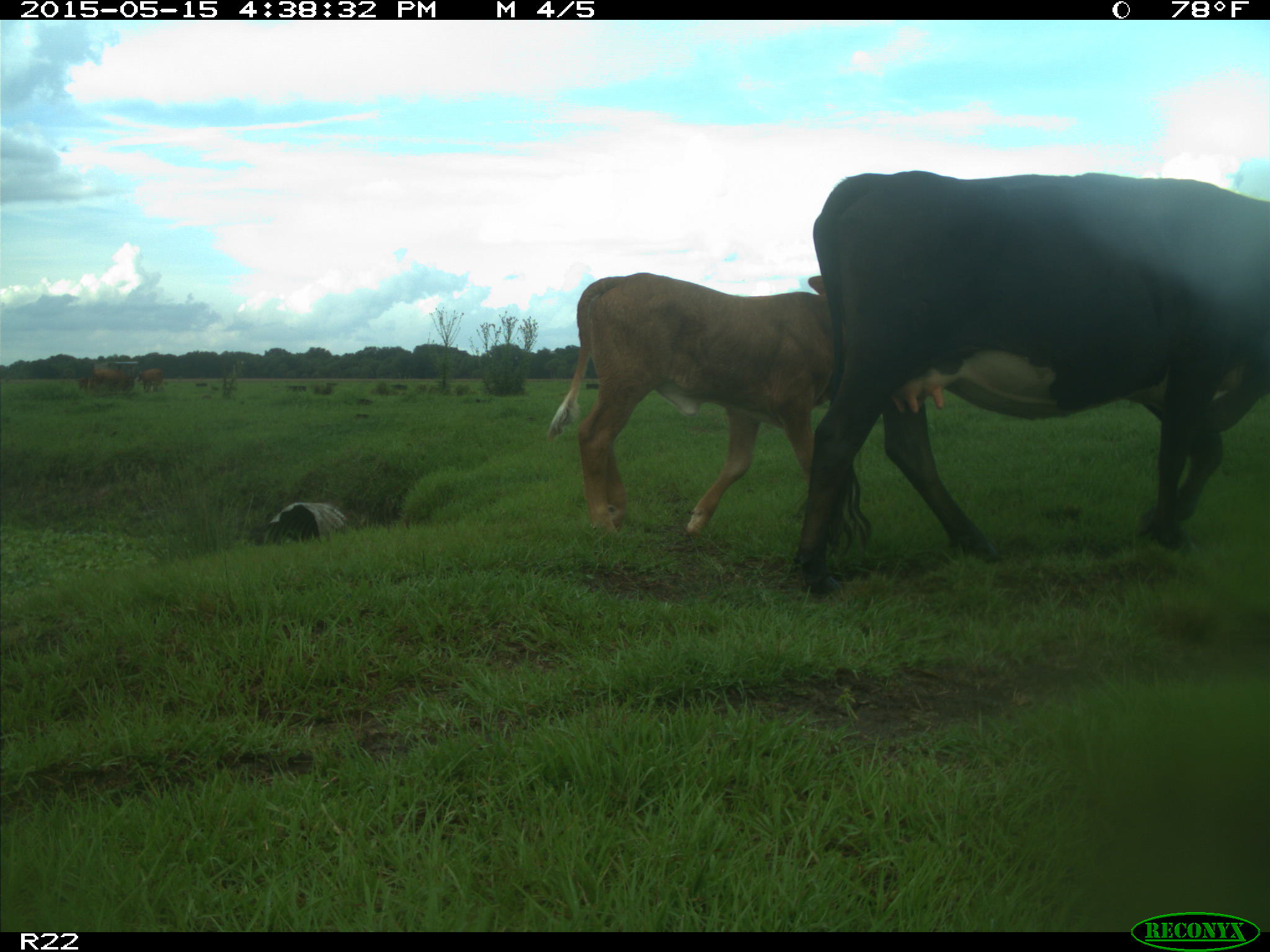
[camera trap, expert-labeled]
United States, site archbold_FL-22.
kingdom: Animalia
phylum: Chordata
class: Mammalia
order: Artiodactyla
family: Bovidae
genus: Bos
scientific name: Bos taurus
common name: domestic cow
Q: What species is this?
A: Bos taurus (domestic cow).